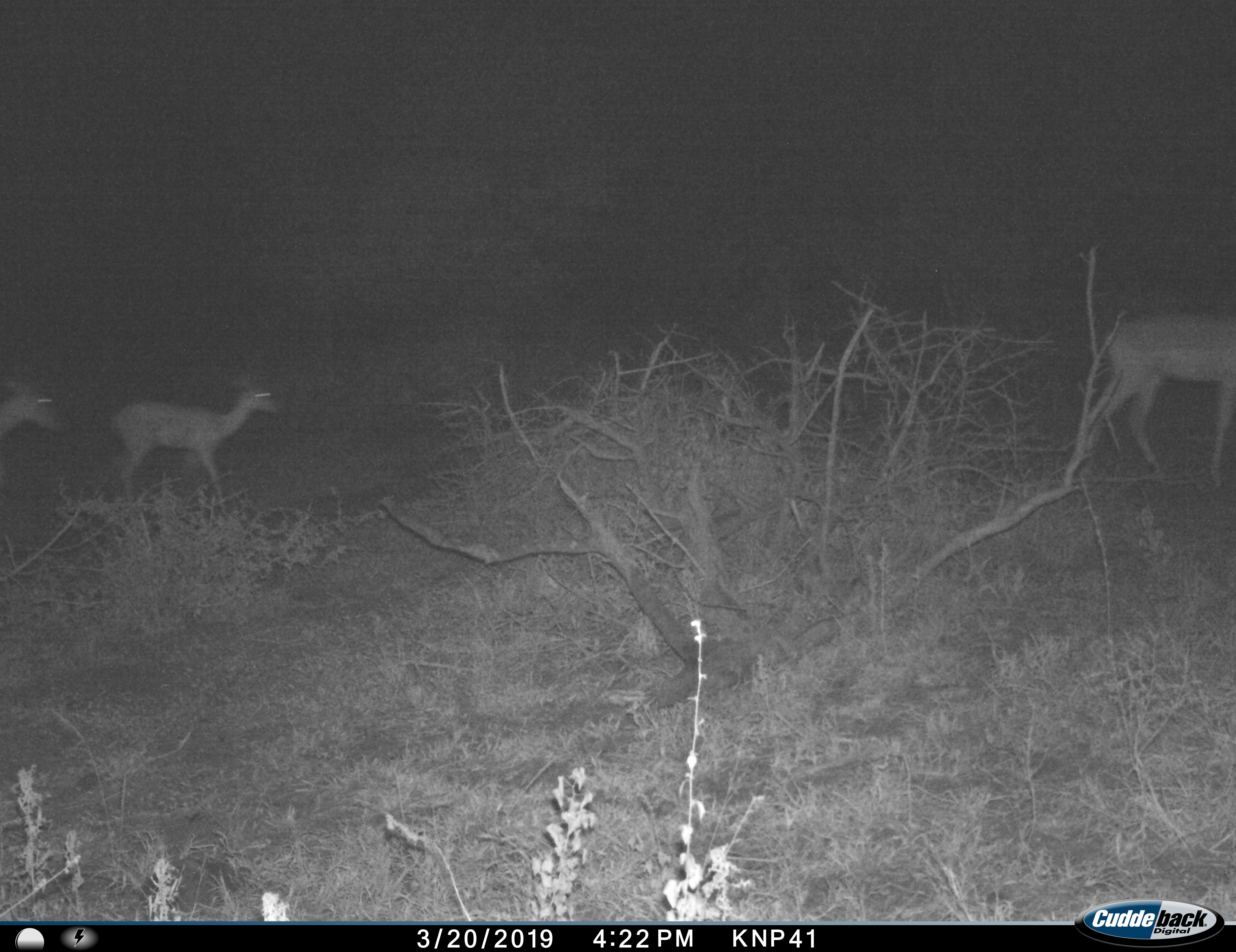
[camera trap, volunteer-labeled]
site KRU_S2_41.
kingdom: Animalia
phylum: Chordata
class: Mammalia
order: Artiodactyla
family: Bovidae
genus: Aepyceros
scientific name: Aepyceros melampus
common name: impala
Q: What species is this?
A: Impala (Aepyceros melampus).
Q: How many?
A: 3.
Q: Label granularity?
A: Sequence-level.